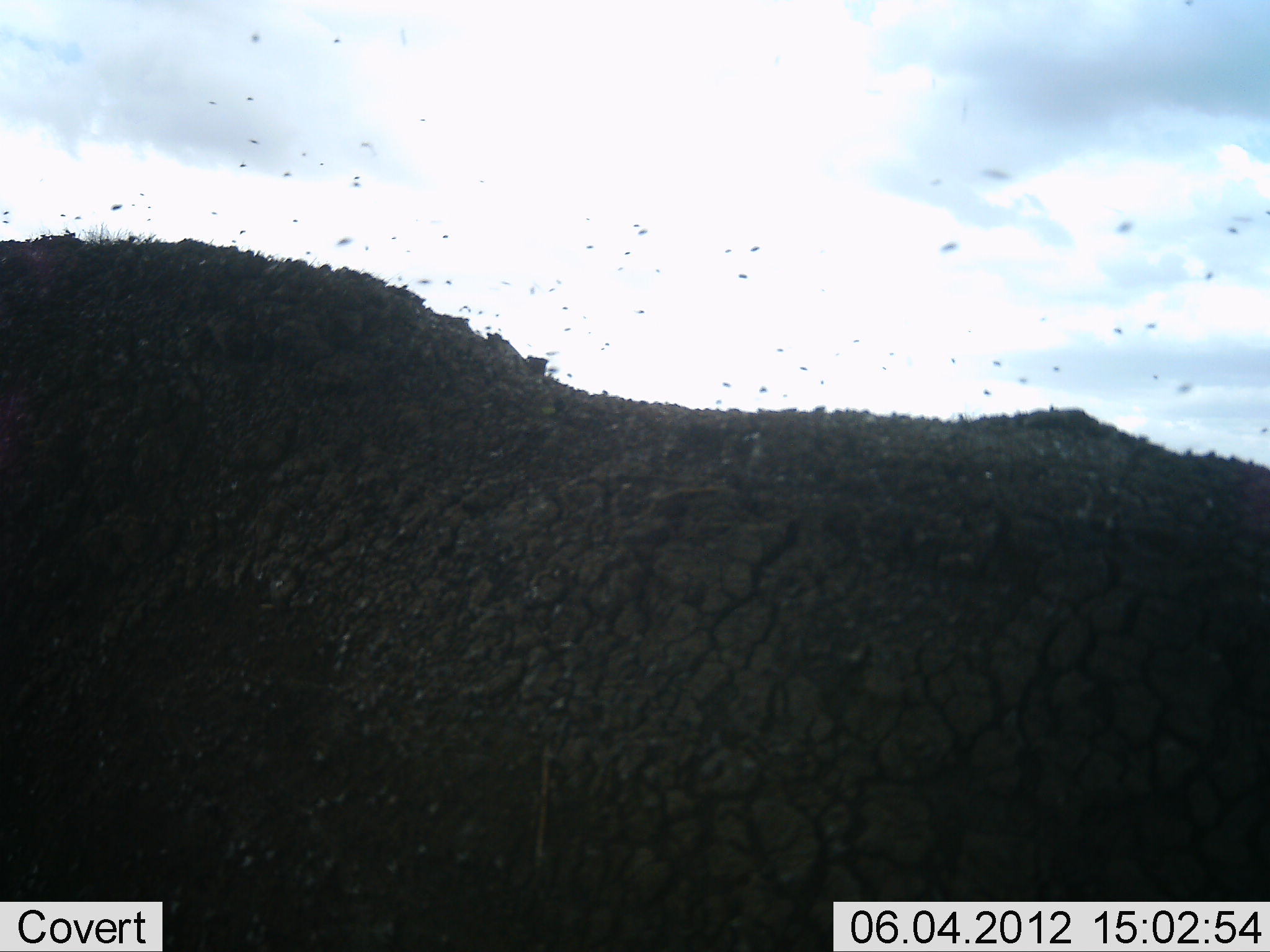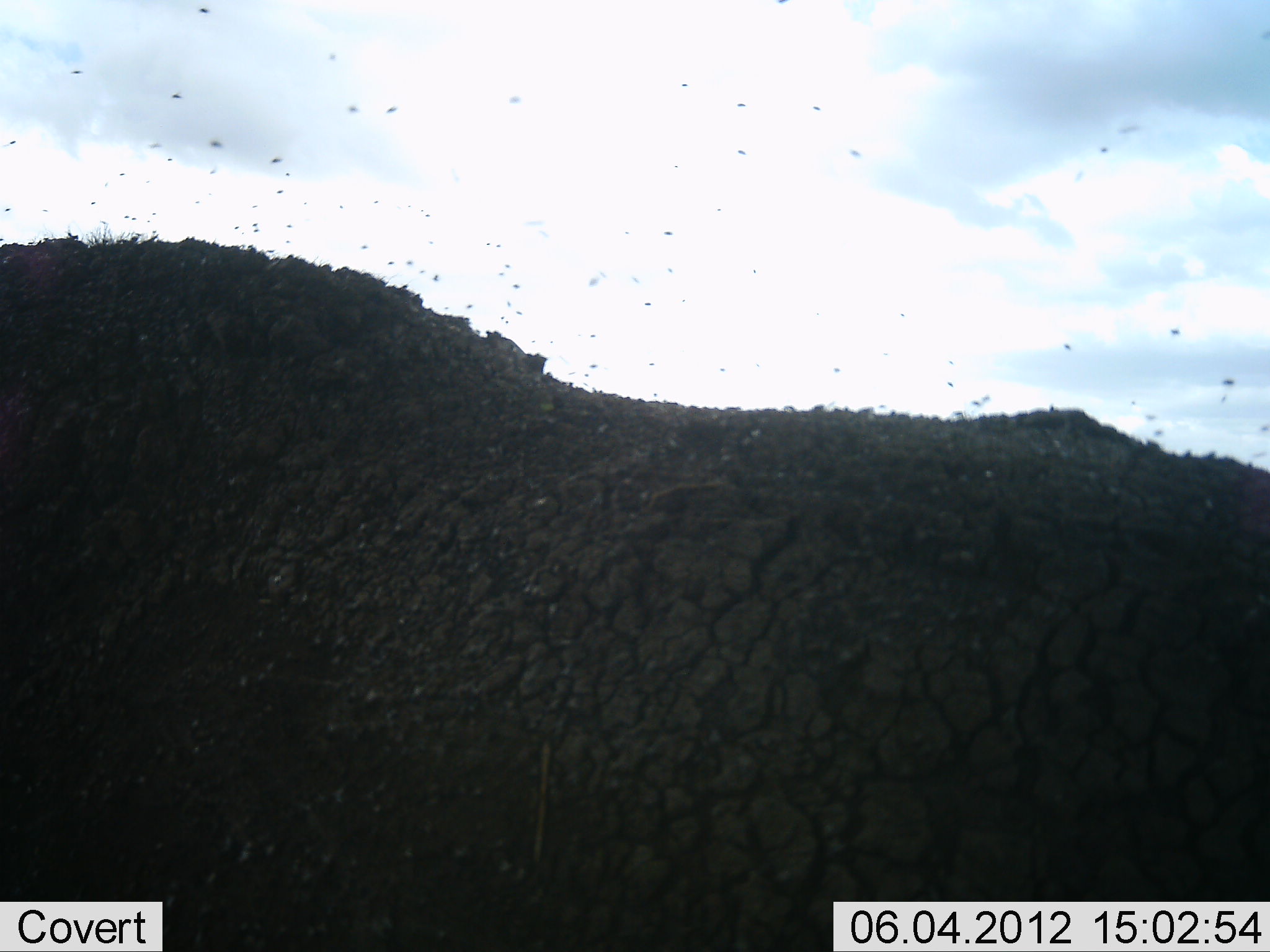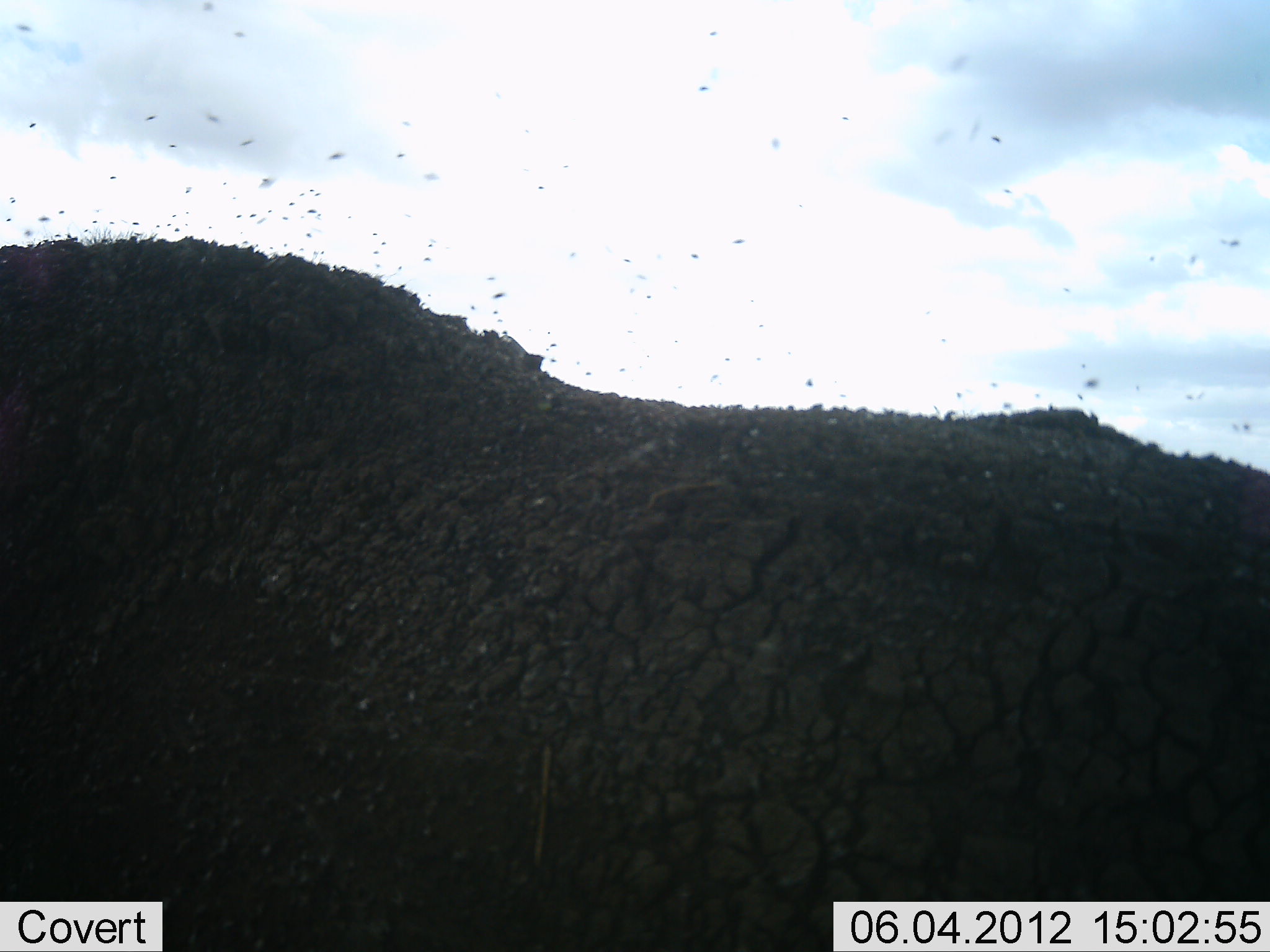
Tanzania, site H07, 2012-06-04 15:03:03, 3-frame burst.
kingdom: Animalia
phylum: Chordata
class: Mammalia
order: Artiodactyla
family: Bovidae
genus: Syncerus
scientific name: Syncerus caffer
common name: cape buffalo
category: buffalo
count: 1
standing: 80%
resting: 20%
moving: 0%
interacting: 0%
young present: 0%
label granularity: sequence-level